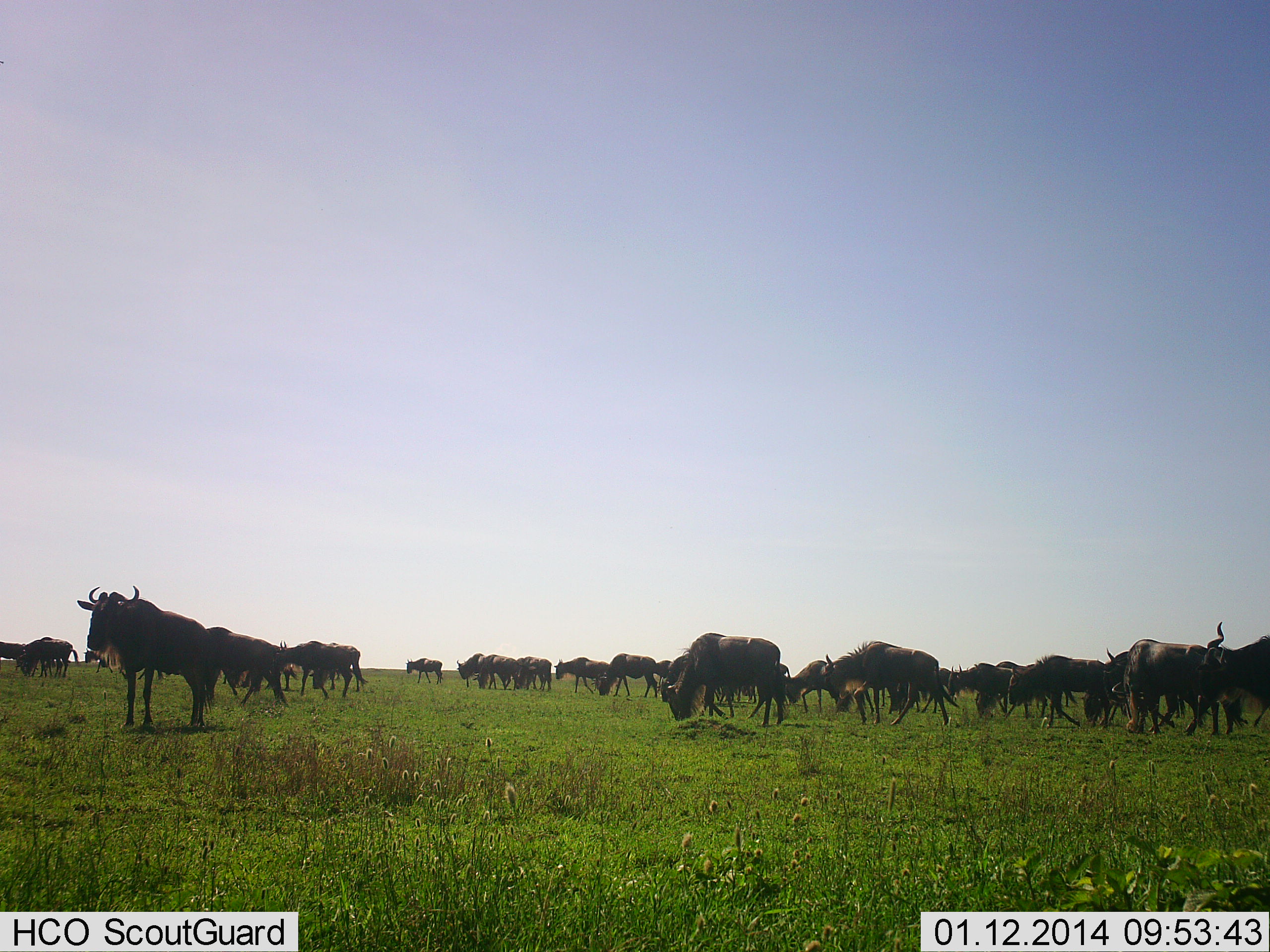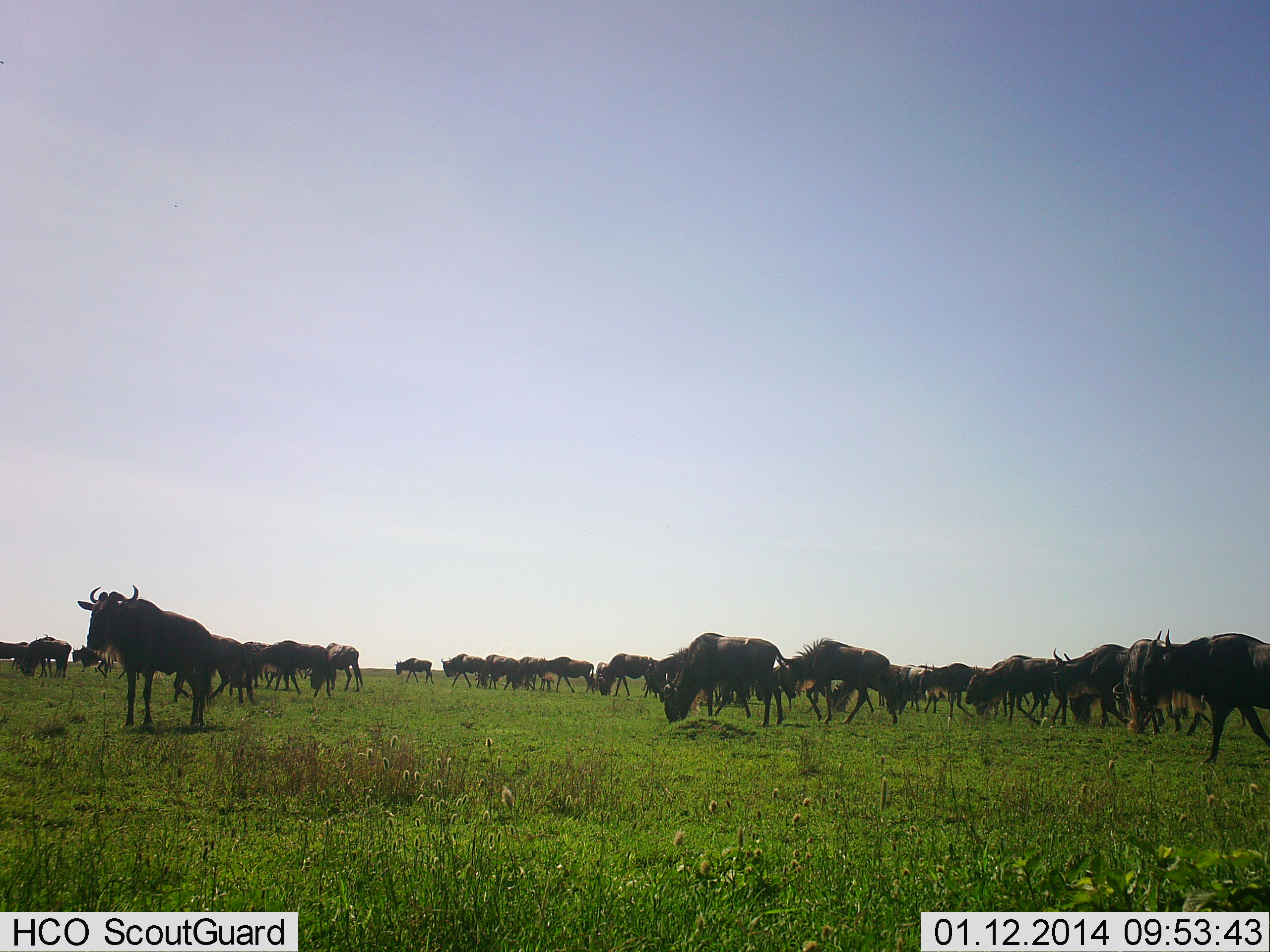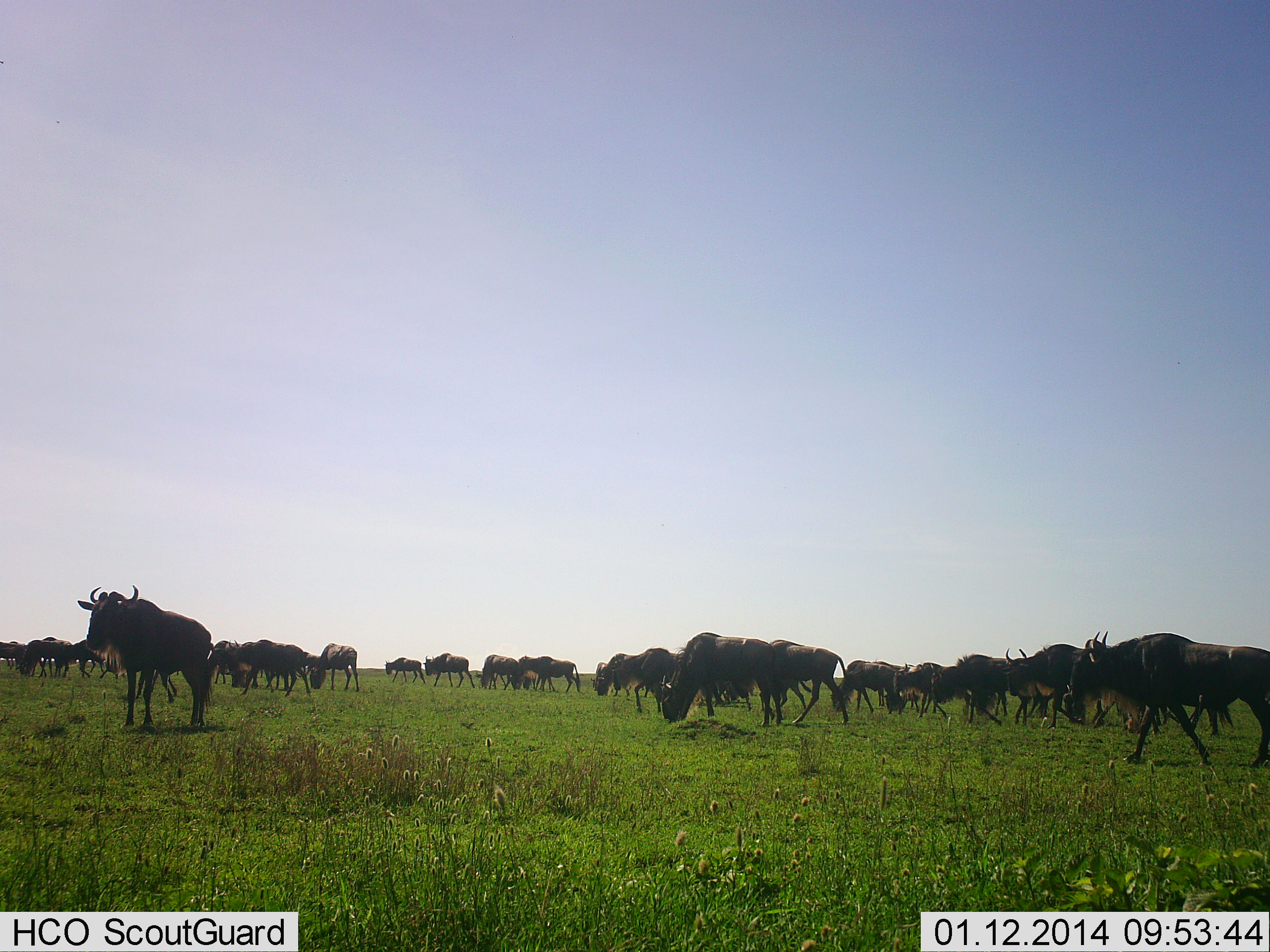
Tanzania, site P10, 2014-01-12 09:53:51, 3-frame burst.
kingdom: Animalia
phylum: Chordata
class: Mammalia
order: Artiodactyla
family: Bovidae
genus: Connochaetes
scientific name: Connochaetes taurinus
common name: blue wildebeest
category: wildebeest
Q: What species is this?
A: Wildebeest (blue wildebeest) (Connochaetes taurinus).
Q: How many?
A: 11-50.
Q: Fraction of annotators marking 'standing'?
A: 60%.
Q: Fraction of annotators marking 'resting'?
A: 0%.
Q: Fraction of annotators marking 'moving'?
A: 80%.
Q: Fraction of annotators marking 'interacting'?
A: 0%.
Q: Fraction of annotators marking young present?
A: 0%.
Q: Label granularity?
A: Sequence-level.